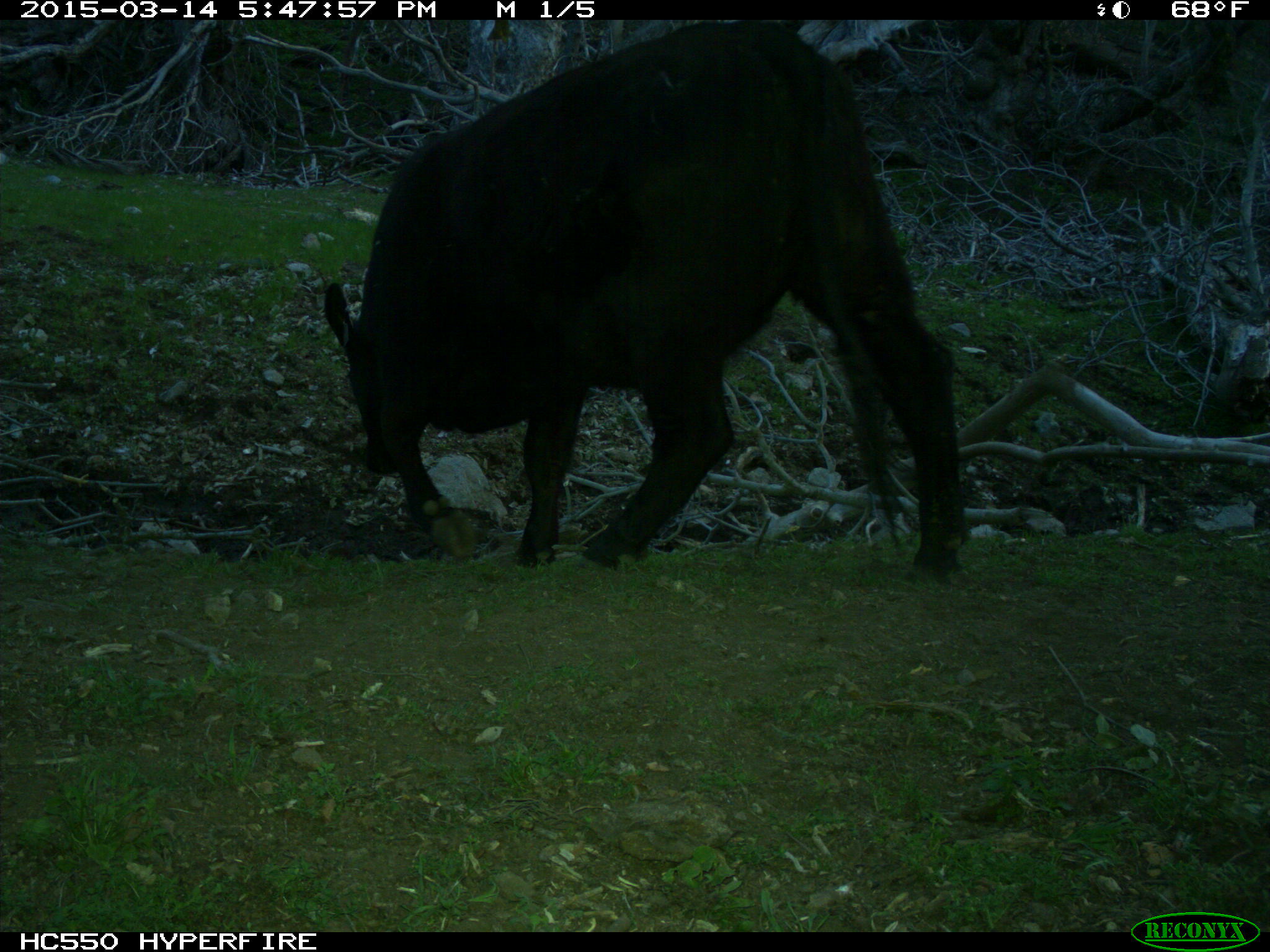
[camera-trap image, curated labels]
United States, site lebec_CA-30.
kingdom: Animalia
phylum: Chordata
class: Mammalia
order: Artiodactyla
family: Bovidae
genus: Bos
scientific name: Bos taurus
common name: domestic cow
Bos taurus (domestic cow).